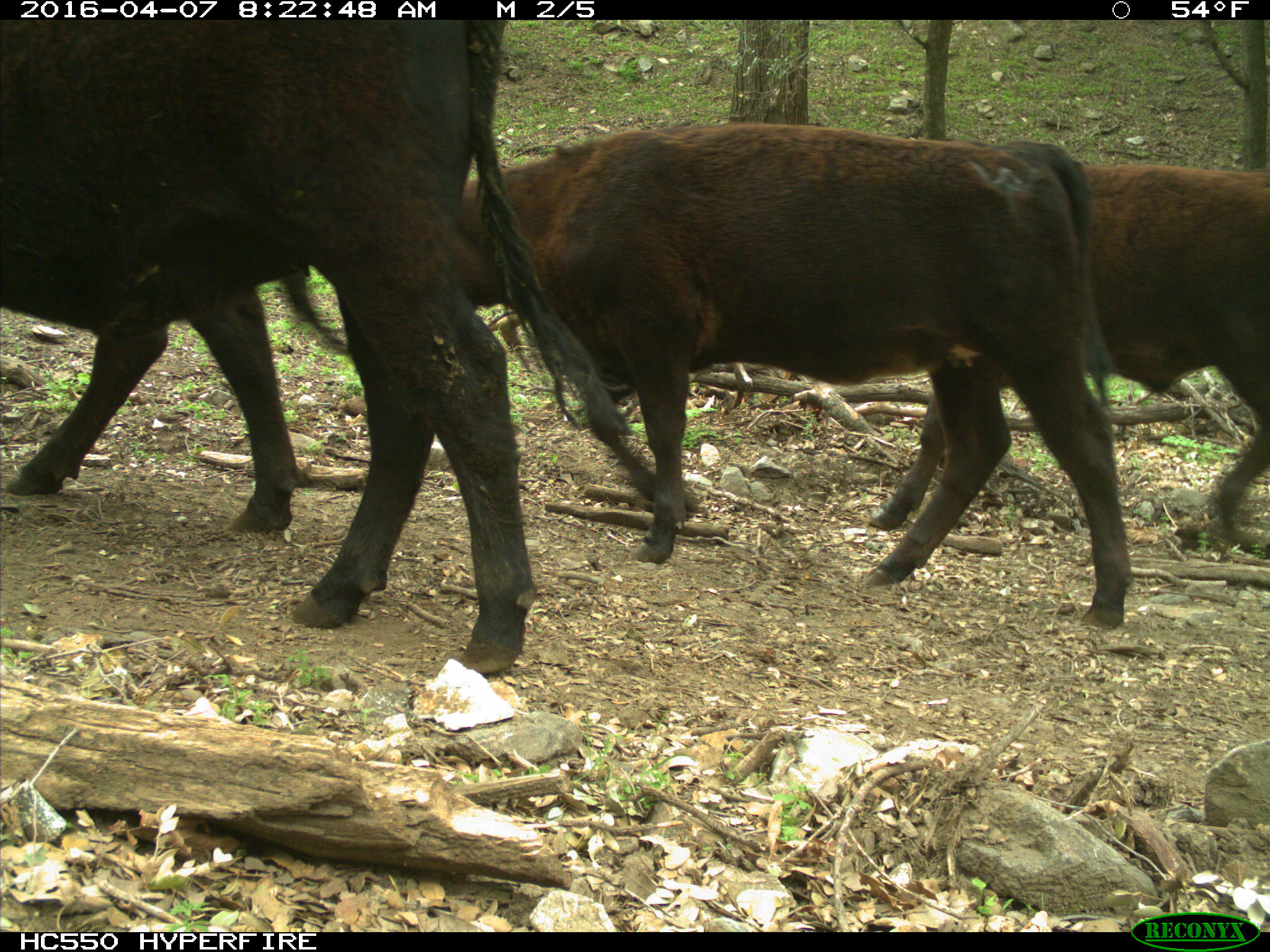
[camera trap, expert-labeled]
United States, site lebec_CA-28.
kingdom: Animalia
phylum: Chordata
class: Mammalia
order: Artiodactyla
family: Bovidae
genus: Bos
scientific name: Bos taurus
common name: domestic cow